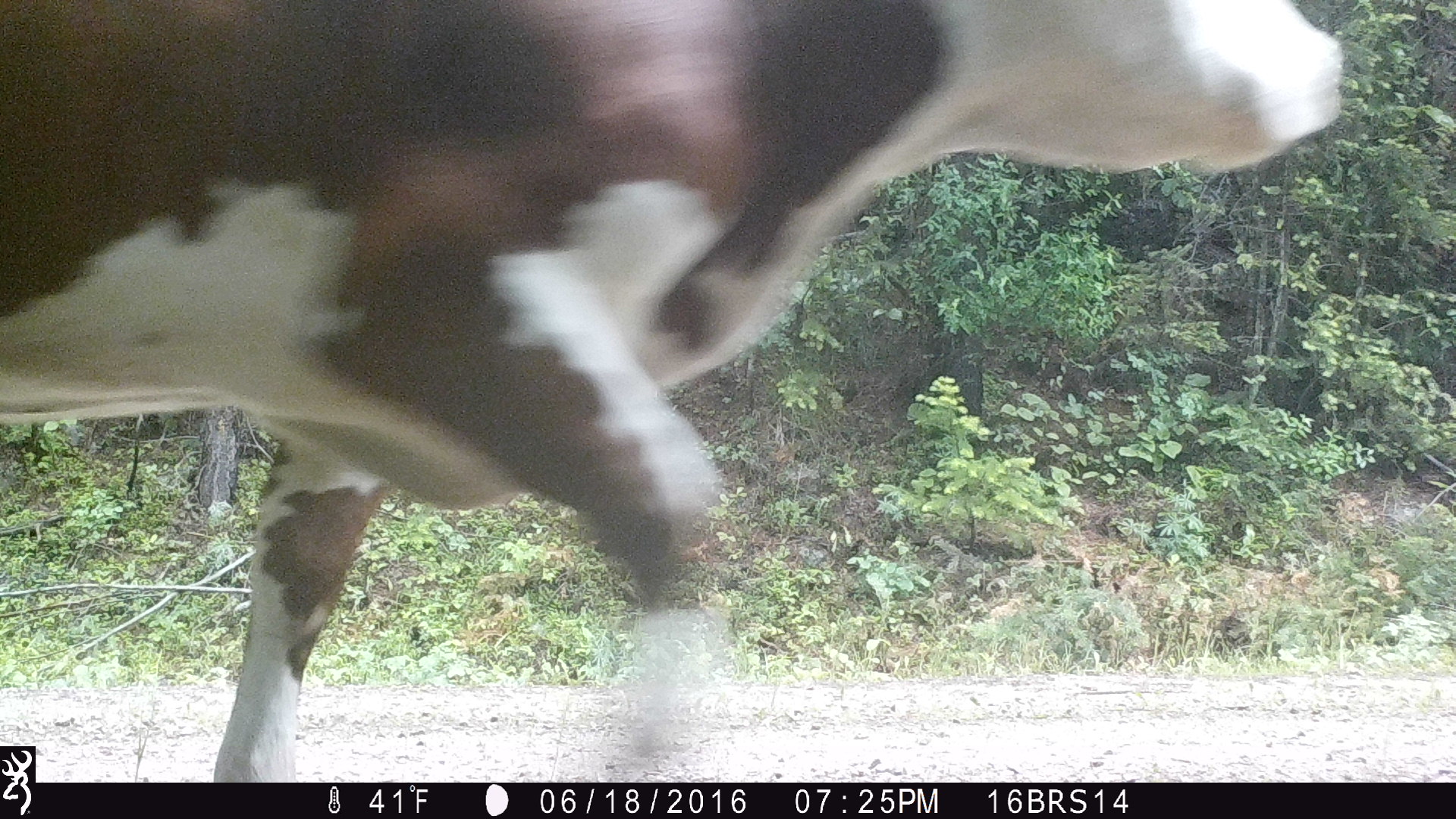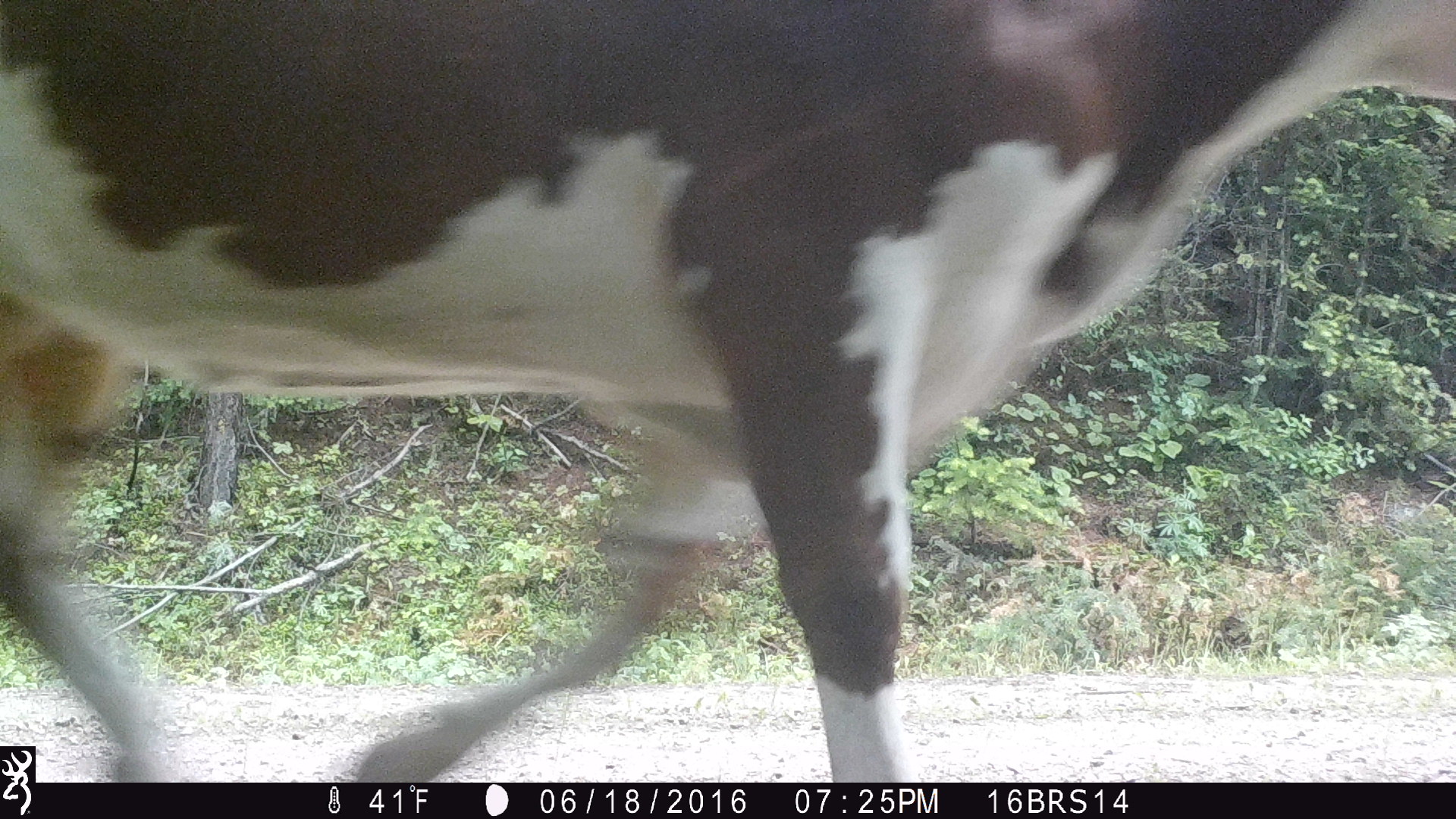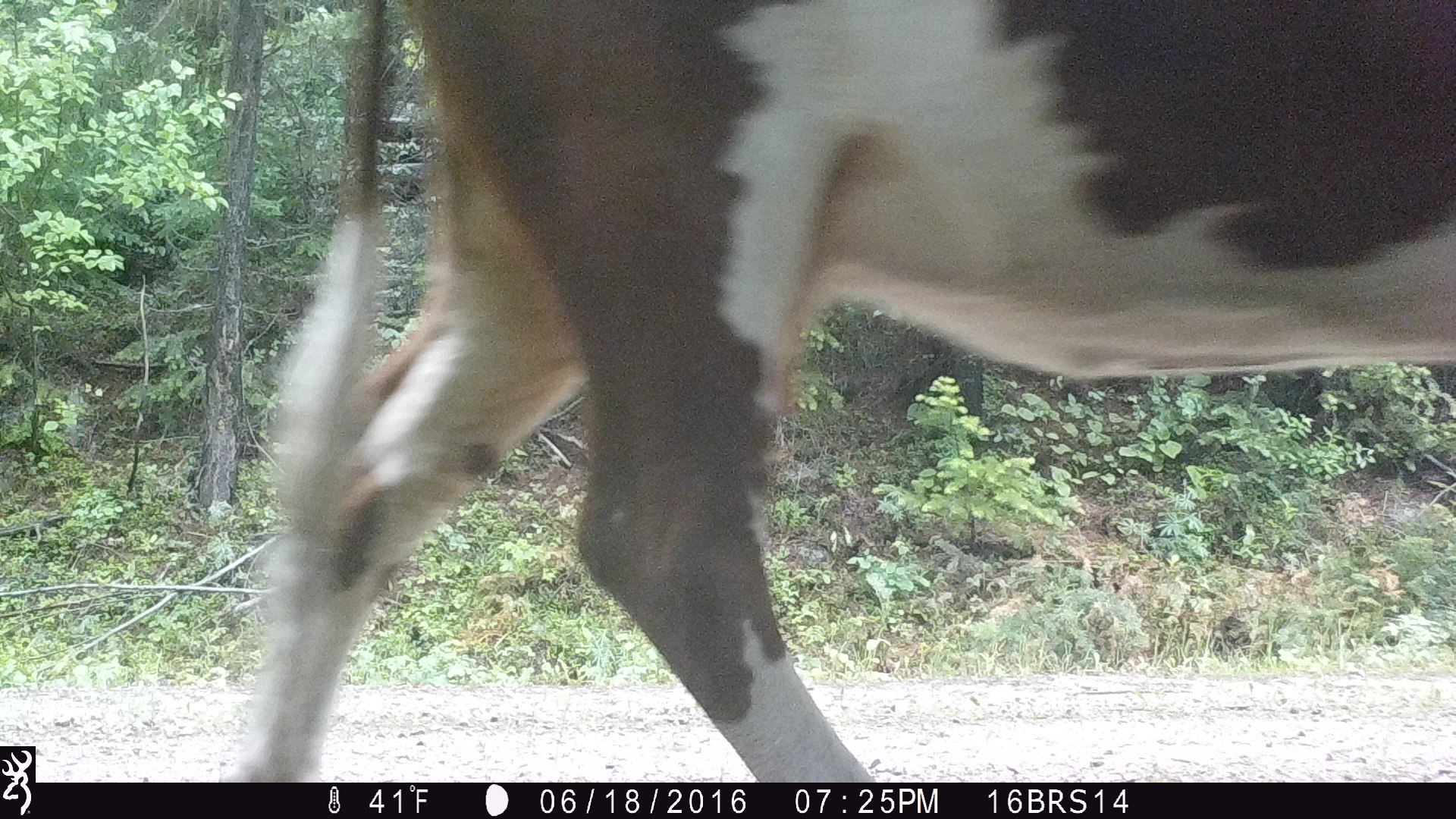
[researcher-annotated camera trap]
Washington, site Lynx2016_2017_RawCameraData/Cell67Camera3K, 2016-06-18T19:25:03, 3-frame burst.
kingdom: Animalia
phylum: Chordata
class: Mammalia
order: Artiodactyla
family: Bovidae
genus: Bos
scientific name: Bos taurus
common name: domestic cattle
Domestic cattle (Bos taurus). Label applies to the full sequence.